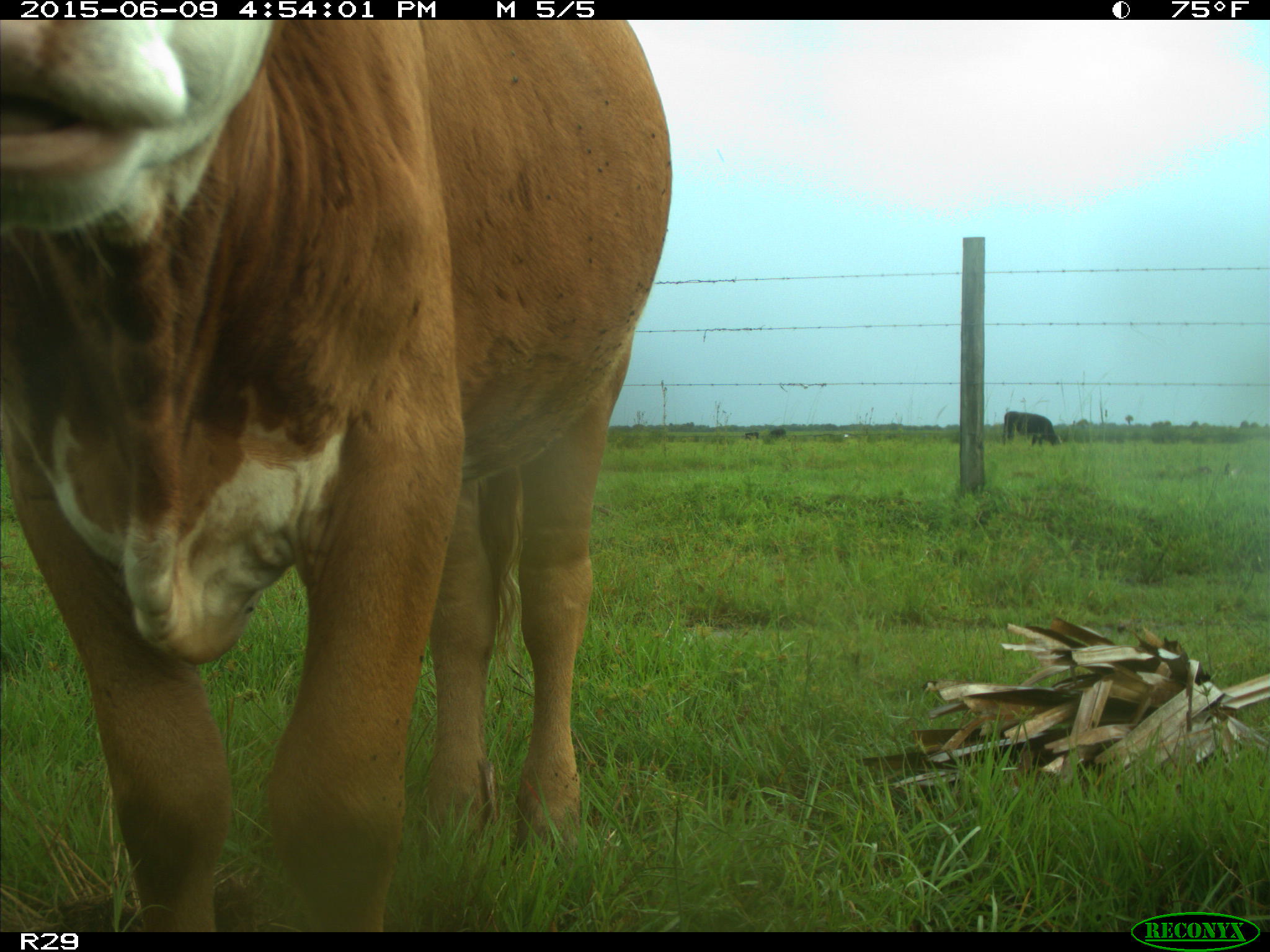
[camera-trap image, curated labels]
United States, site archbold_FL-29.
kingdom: Animalia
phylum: Chordata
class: Mammalia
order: Artiodactyla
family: Bovidae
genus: Bos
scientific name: Bos taurus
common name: domestic cow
Bos taurus (domestic cow).